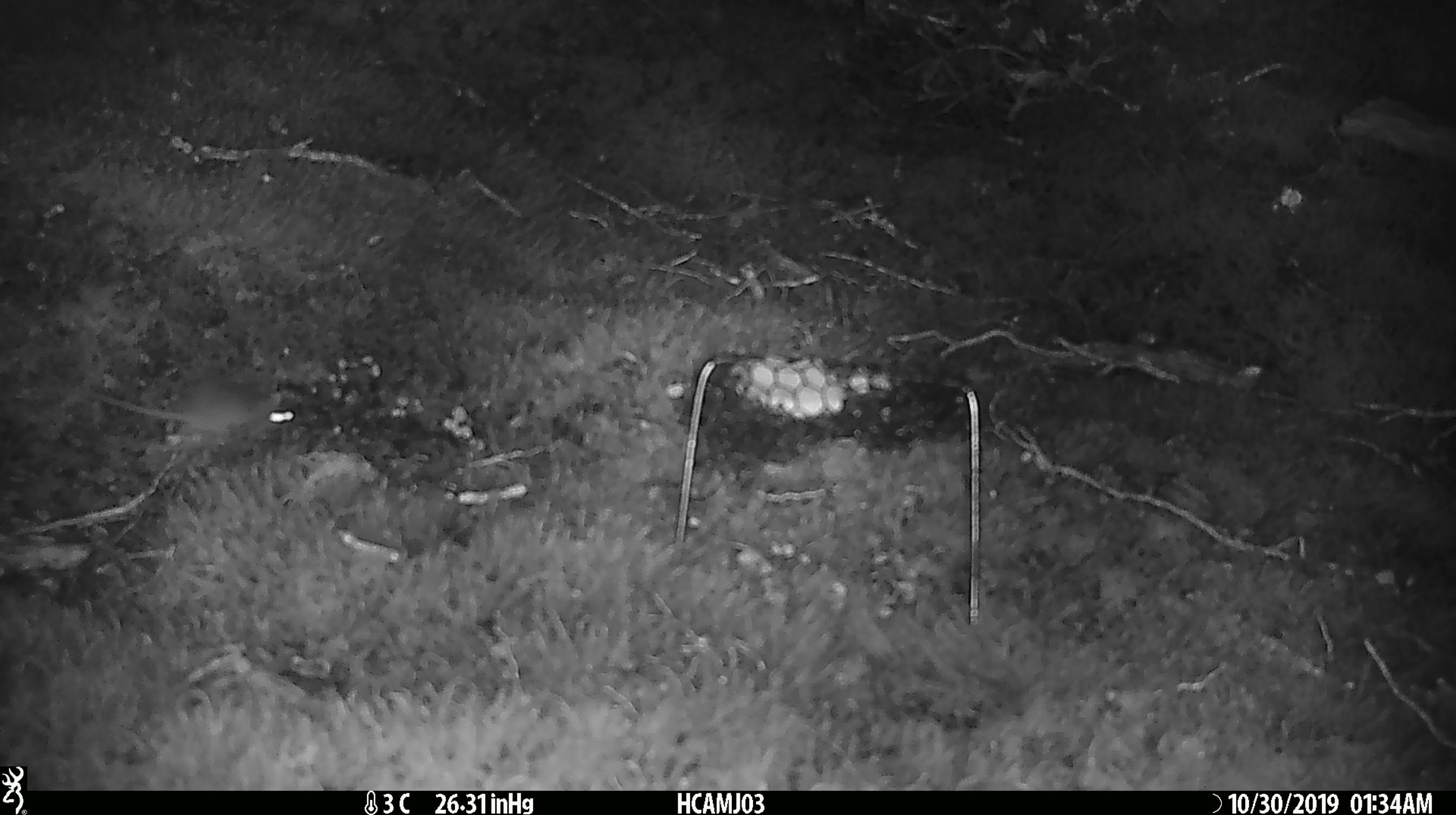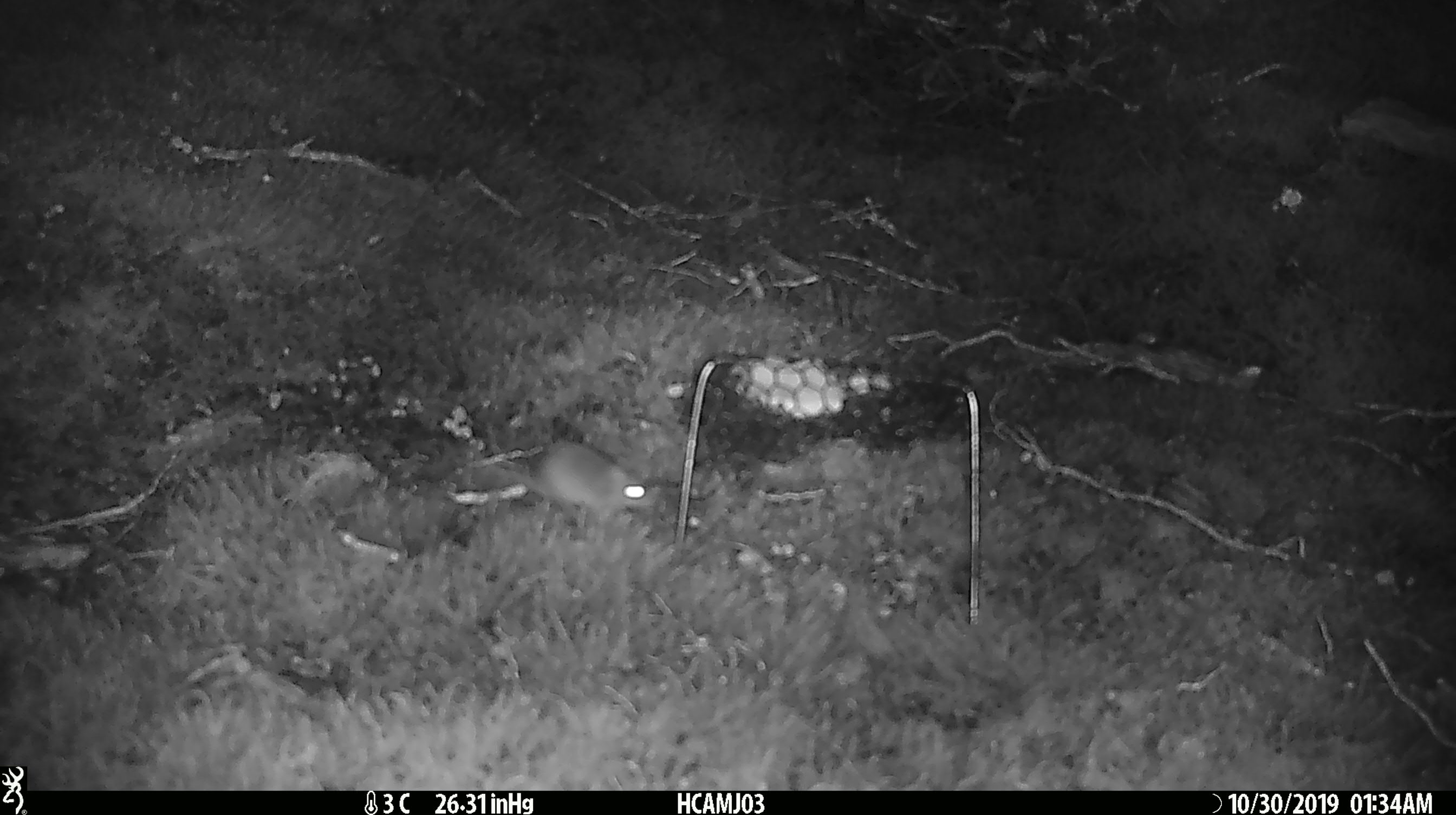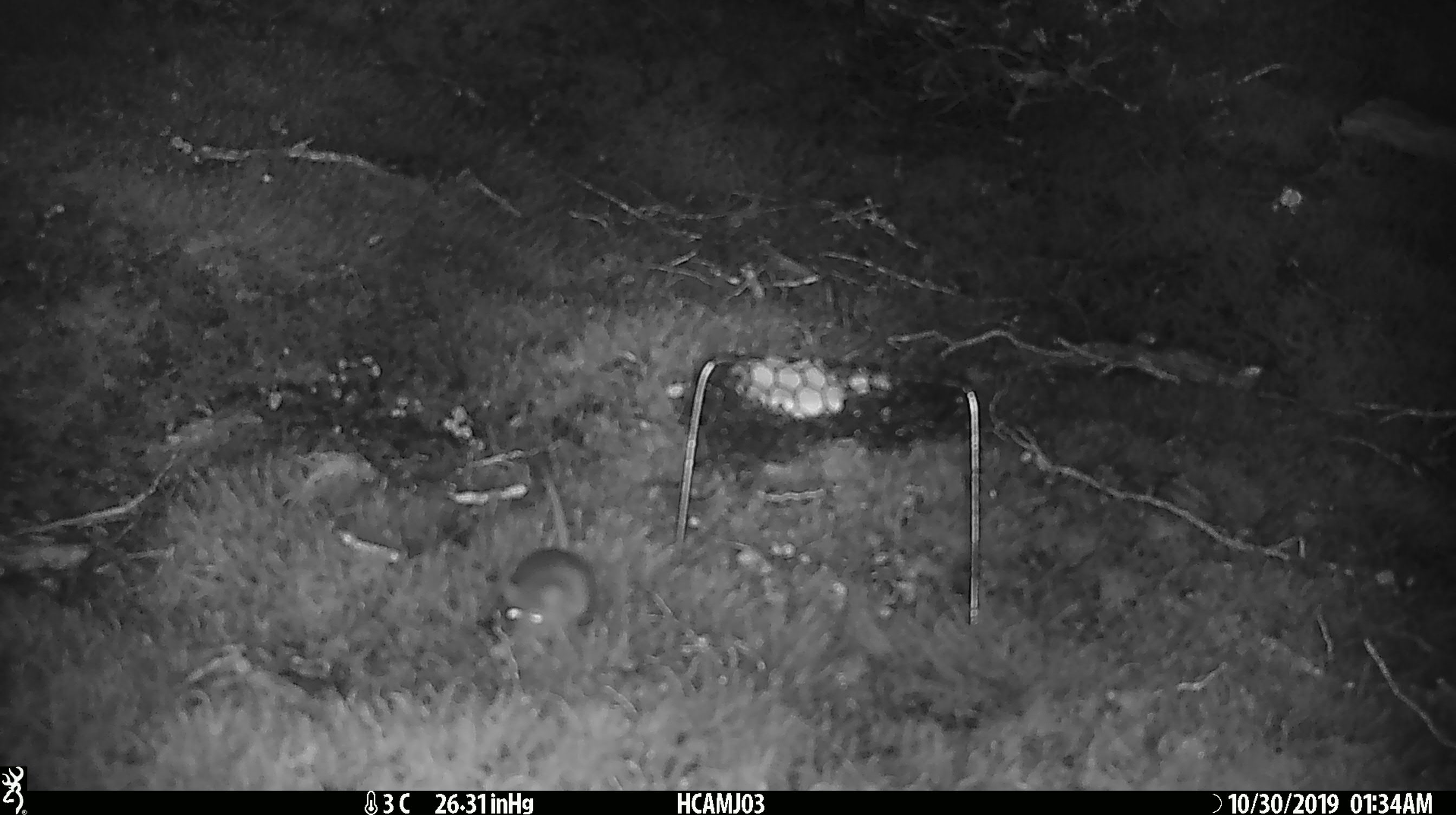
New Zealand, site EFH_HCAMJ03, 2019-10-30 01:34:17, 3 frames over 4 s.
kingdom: Animalia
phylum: Chordata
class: Mammalia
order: Rodentia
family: Muridae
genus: Mus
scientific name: Mus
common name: mouse